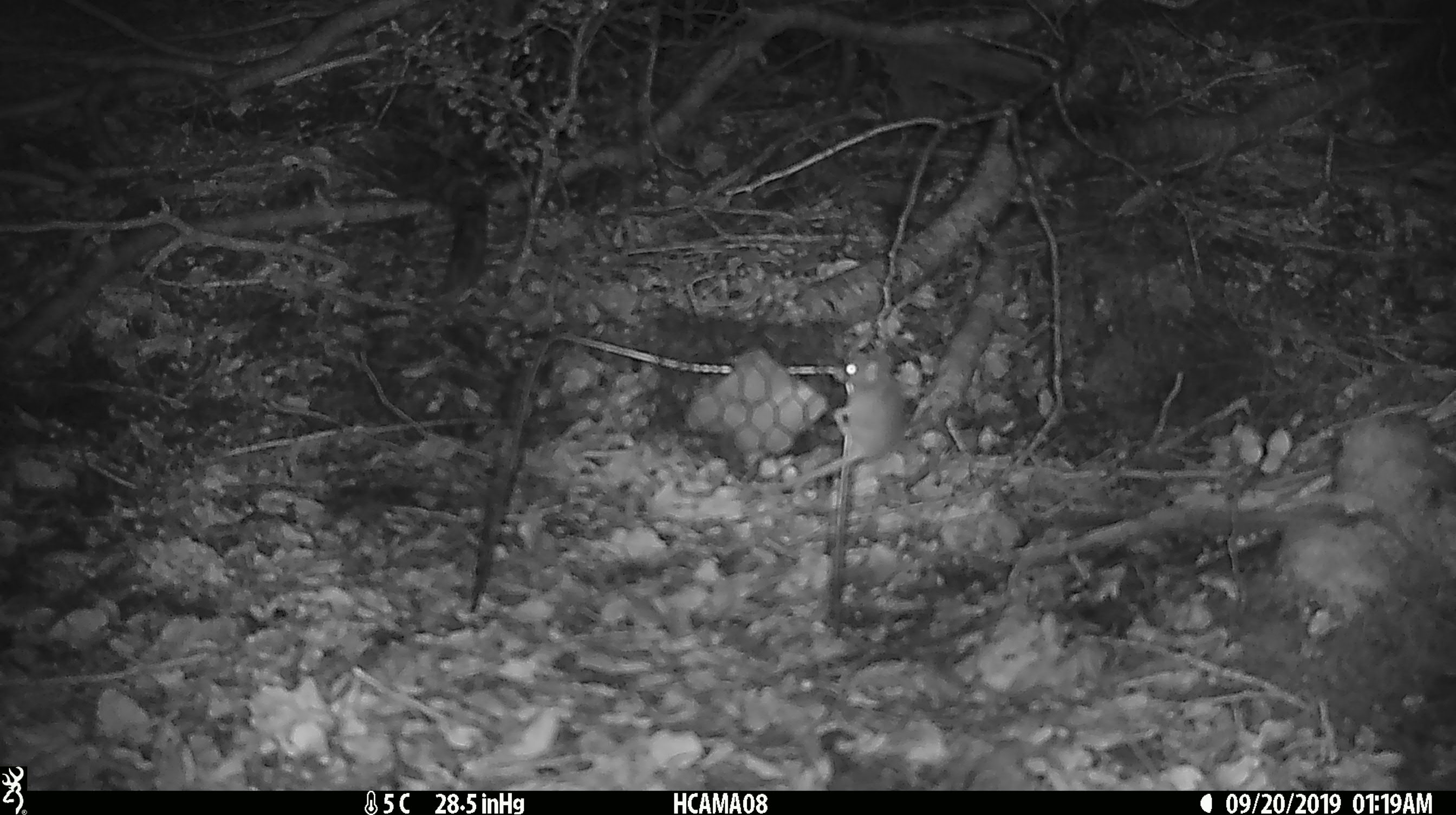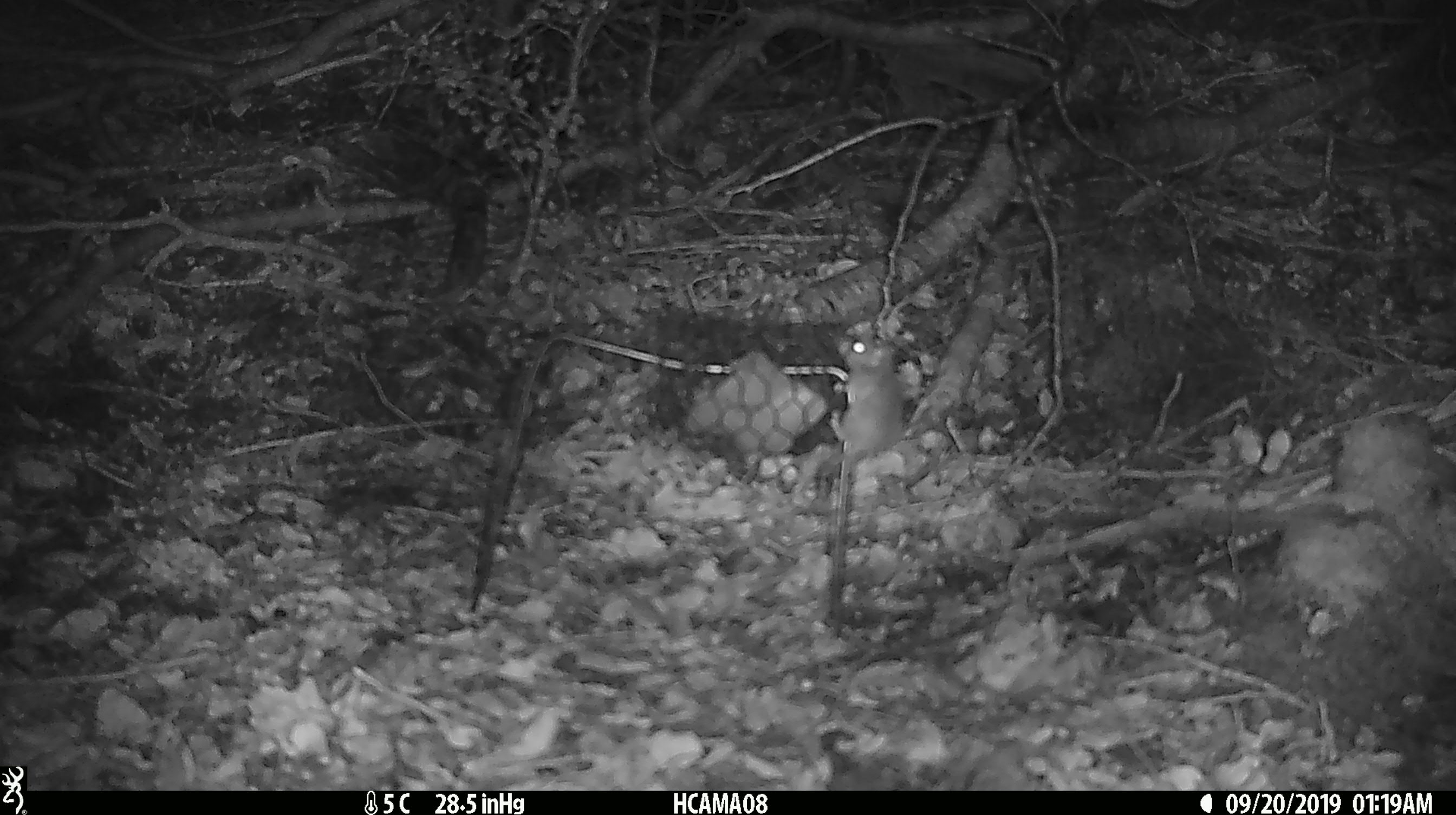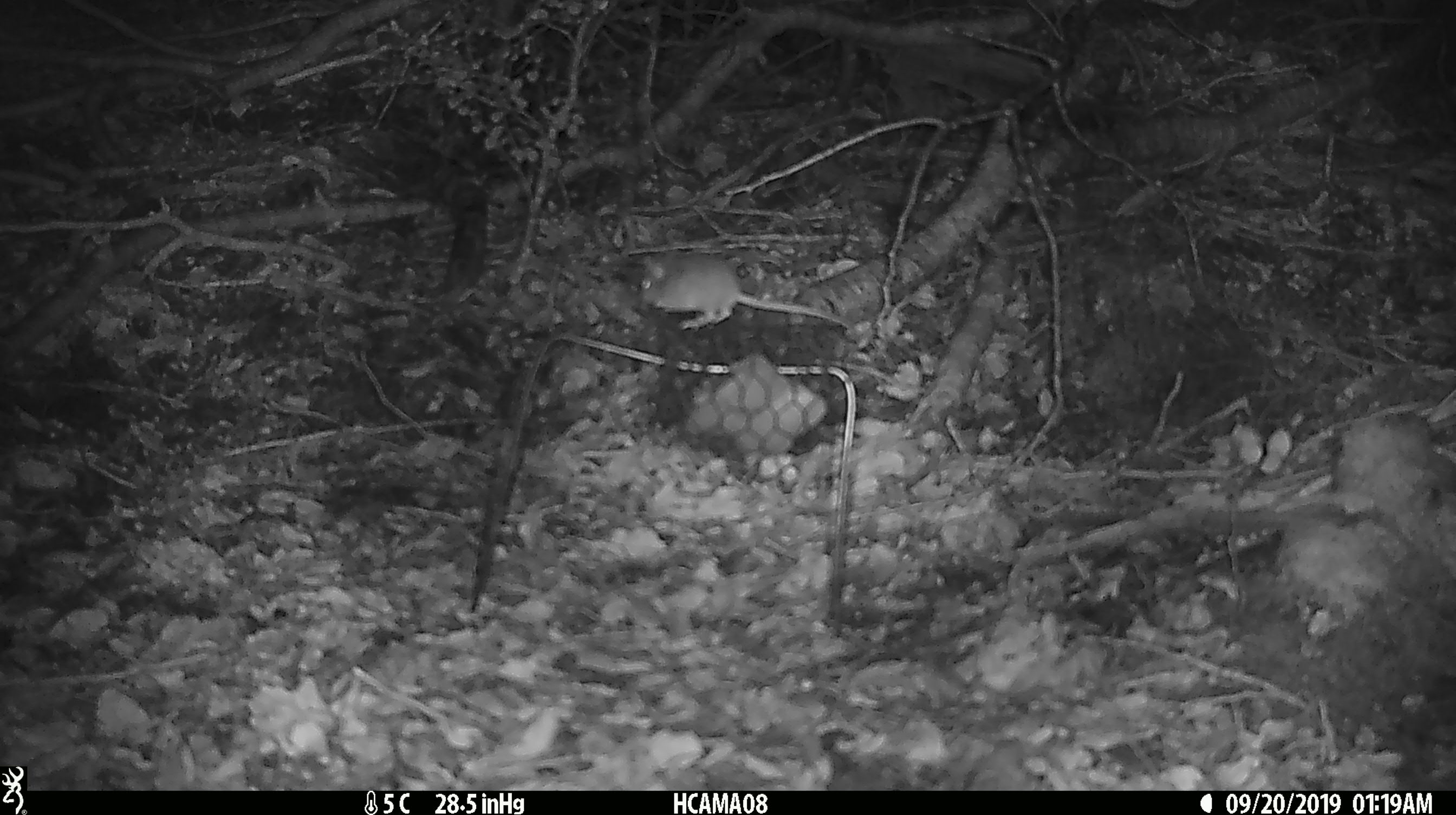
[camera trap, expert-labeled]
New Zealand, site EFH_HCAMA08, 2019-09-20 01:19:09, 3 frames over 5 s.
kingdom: Animalia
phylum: Chordata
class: Mammalia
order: Rodentia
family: Muridae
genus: Mus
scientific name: Mus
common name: mouse